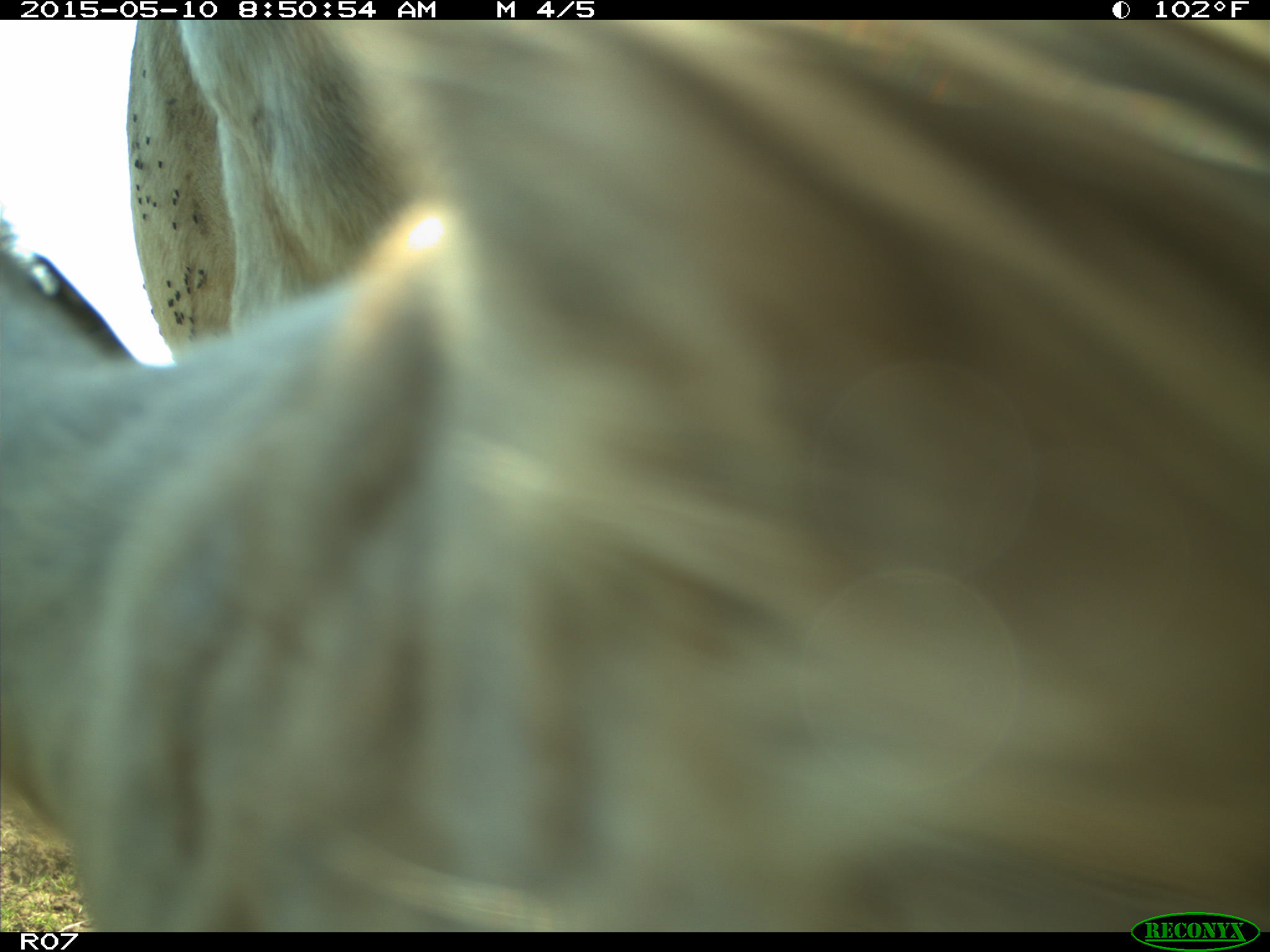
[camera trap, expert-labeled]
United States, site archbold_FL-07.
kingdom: Animalia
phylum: Chordata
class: Mammalia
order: Artiodactyla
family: Bovidae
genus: Bos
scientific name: Bos taurus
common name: domestic cow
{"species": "Bos taurus (domestic cow)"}